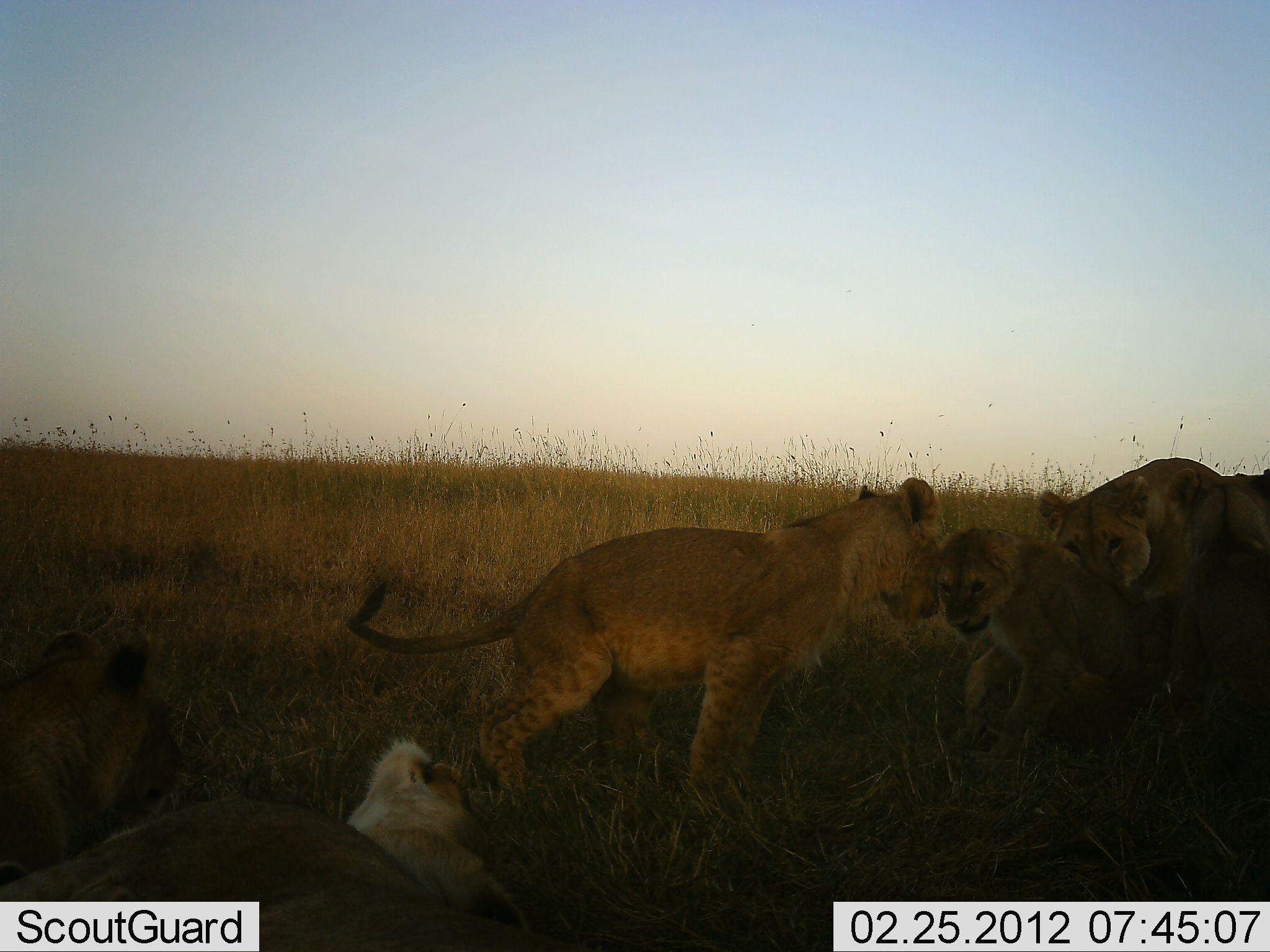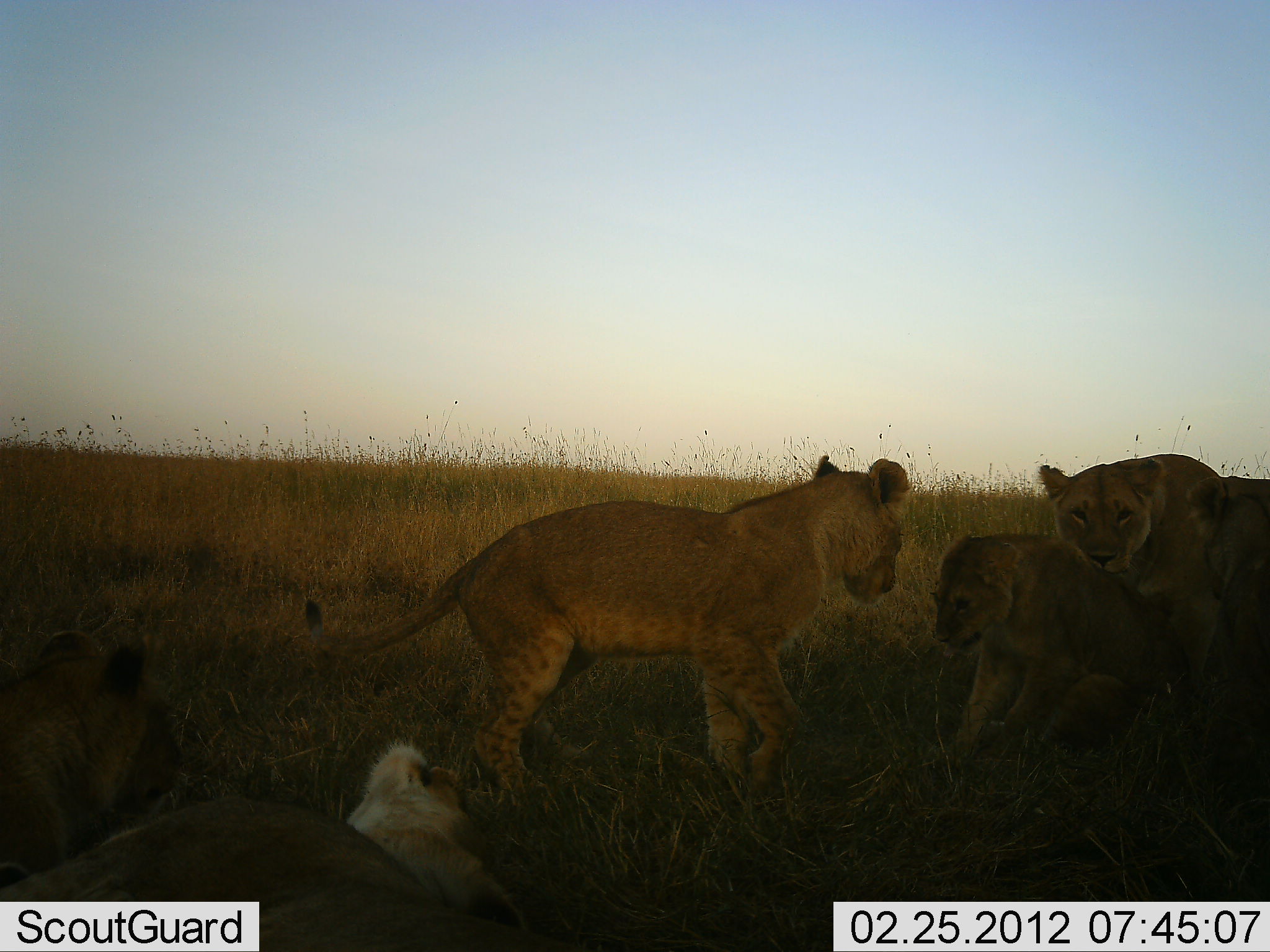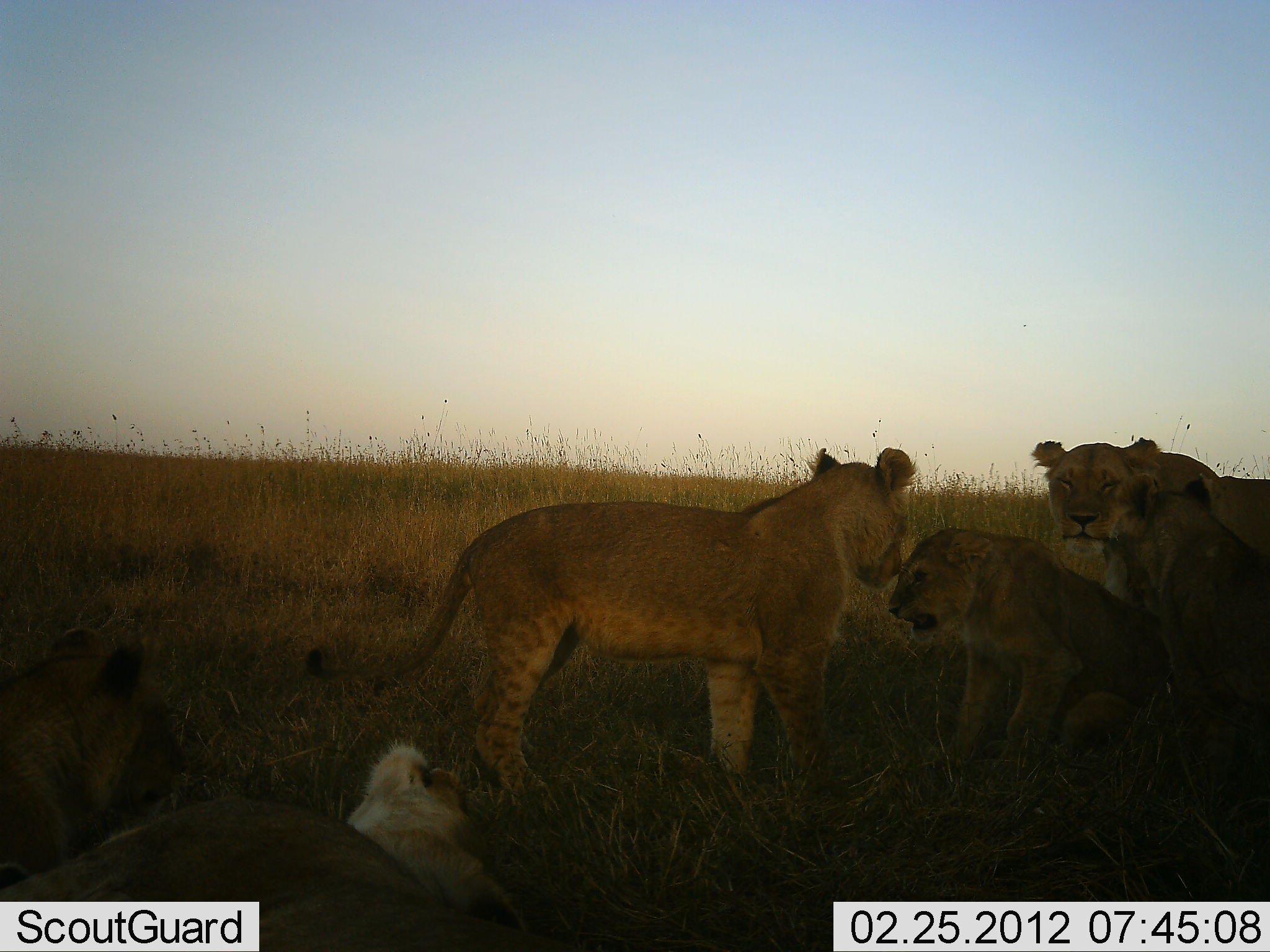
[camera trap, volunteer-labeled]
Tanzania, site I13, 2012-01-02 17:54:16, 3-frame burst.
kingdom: Animalia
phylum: Chordata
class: Mammalia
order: Carnivora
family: Felidae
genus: Panthera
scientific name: Panthera leo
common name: lion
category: lionfemale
Lionfemale (lion) (Panthera leo), count 6. Behavior (volunteer vote fractions): standing 29%, resting 61%, moving 11%, interacting 79%. Young present (vote fraction): 71%. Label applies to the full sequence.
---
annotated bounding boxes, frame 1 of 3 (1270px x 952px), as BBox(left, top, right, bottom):
animal: BBox(347, 477, 945, 817); BBox(1, 741, 531, 952); BBox(931, 525, 1136, 784); BBox(1030, 455, 1270, 617)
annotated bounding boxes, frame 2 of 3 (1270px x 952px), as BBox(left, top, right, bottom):
animal: BBox(298, 448, 912, 800); BBox(1, 738, 531, 952); BBox(1030, 455, 1270, 688); BBox(921, 535, 1160, 767); BBox(0, 624, 209, 880)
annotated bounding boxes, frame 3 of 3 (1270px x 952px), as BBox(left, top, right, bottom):
animal: BBox(307, 444, 921, 797); BBox(0, 741, 547, 951); BBox(1023, 432, 1270, 787); BBox(888, 519, 1195, 763); BBox(0, 626, 181, 875); BBox(1124, 477, 1270, 775)